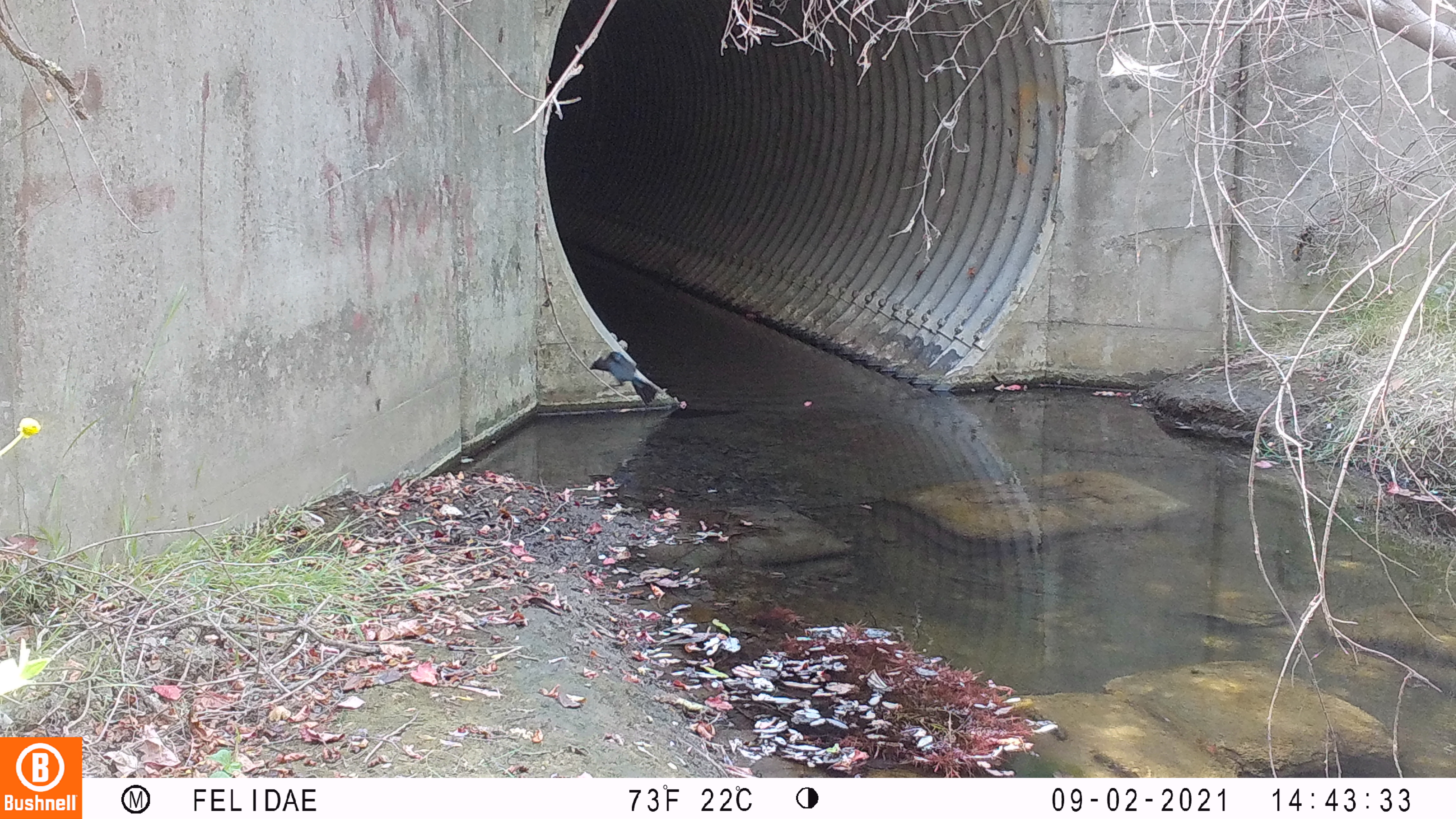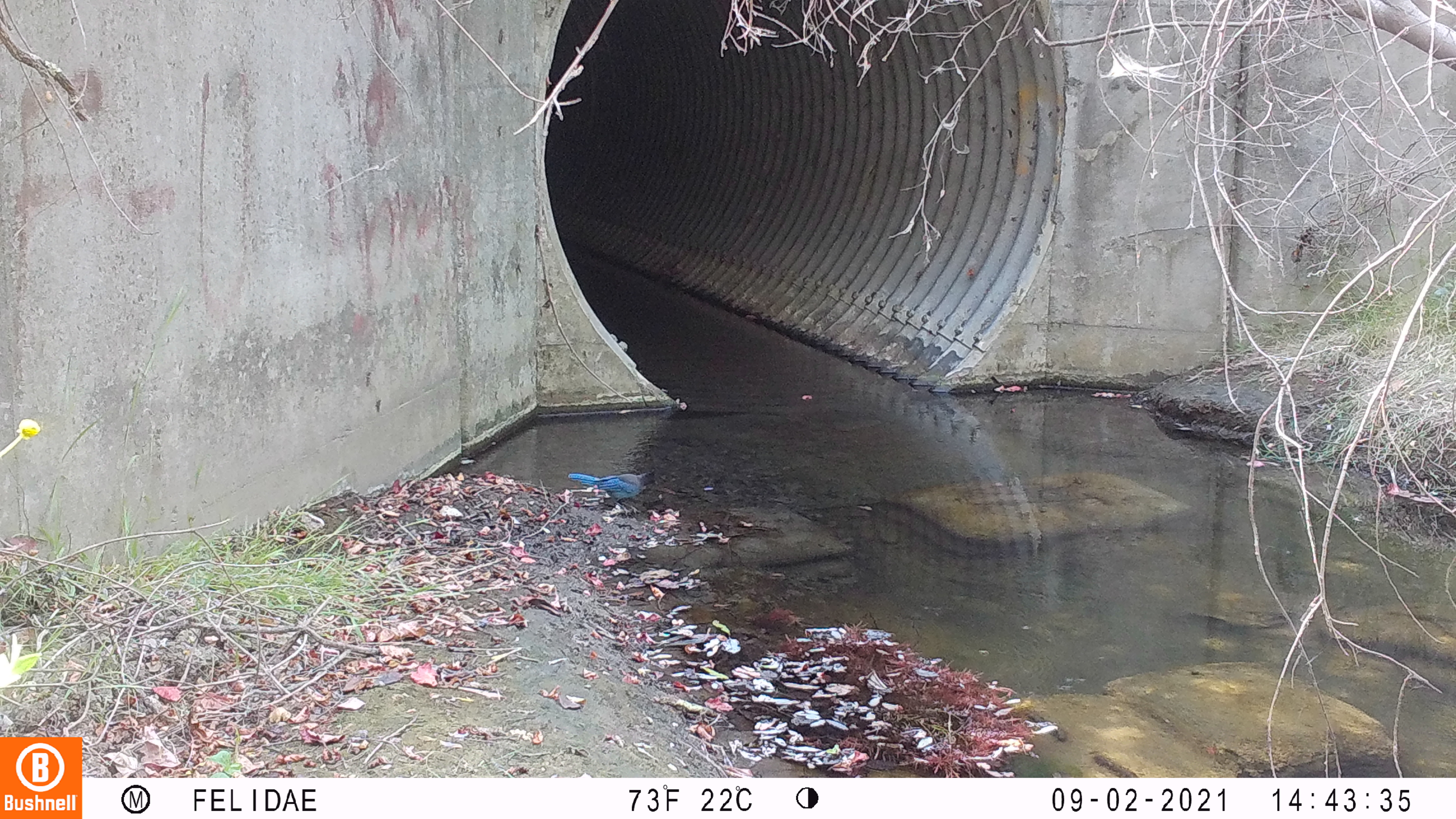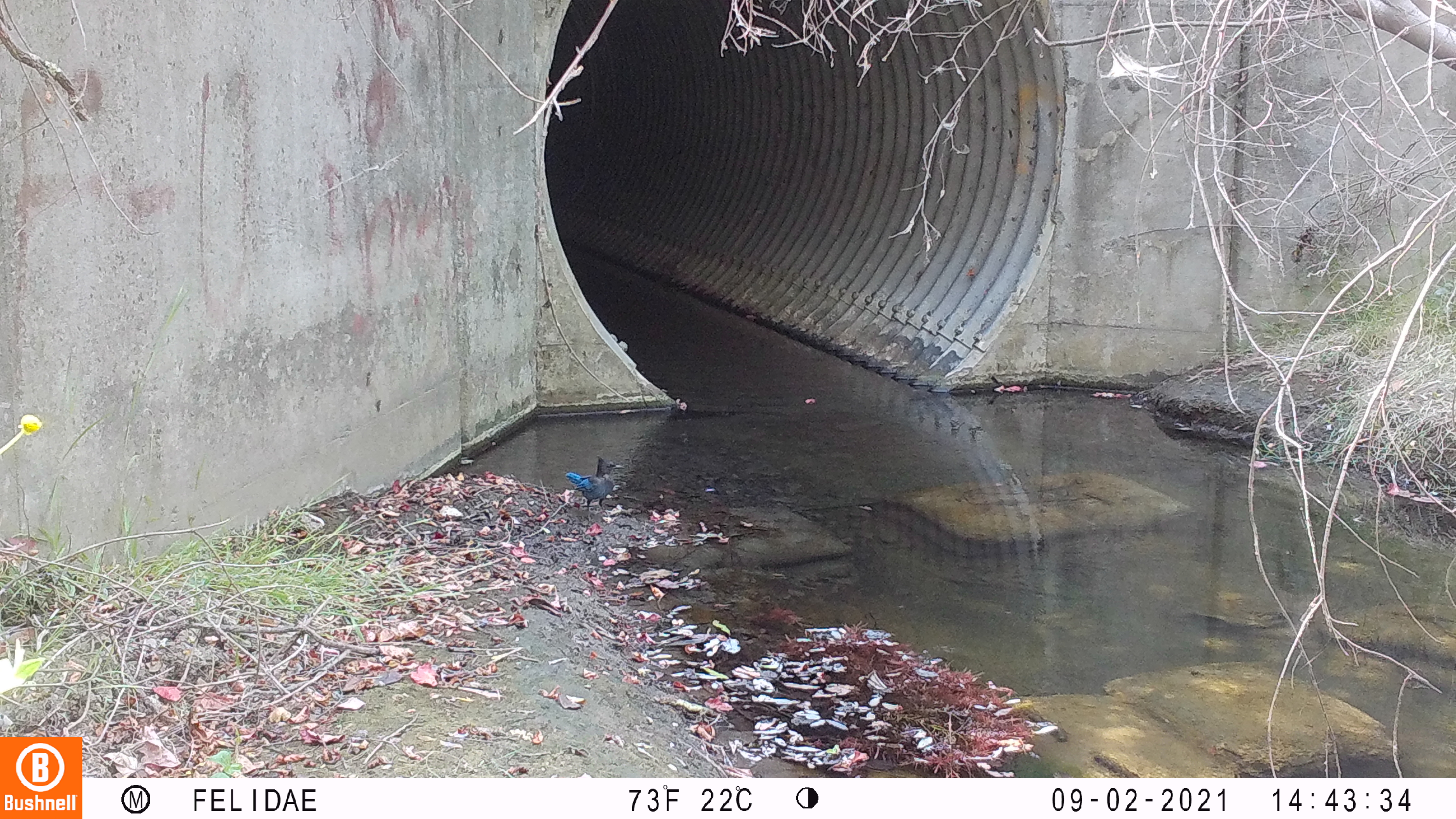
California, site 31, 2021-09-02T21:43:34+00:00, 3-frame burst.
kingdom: Animalia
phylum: Chordata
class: Aves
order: Passeriformes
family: Corvidae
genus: Cyanocitta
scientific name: Cyanocitta stelleri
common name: steller's jay